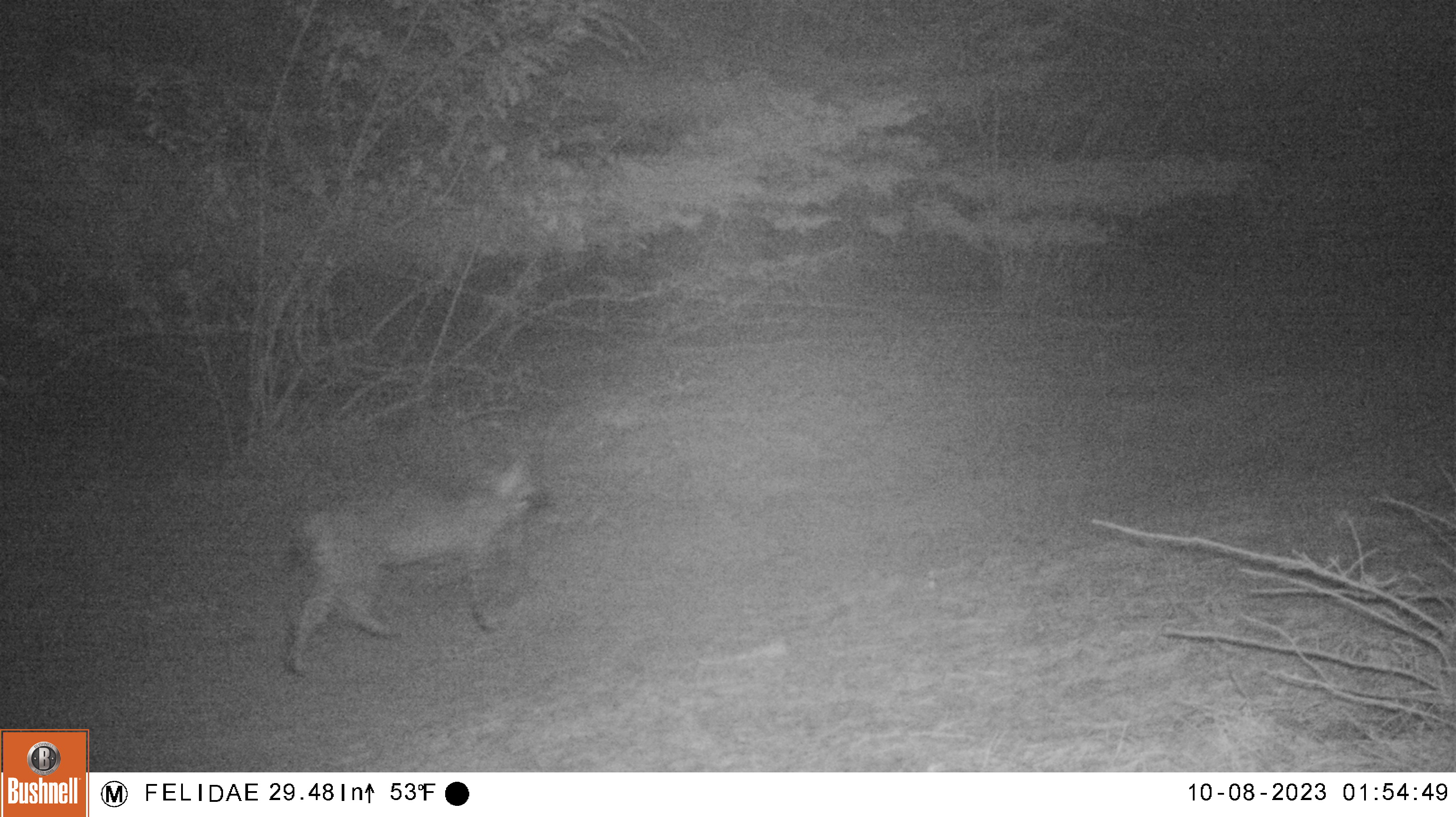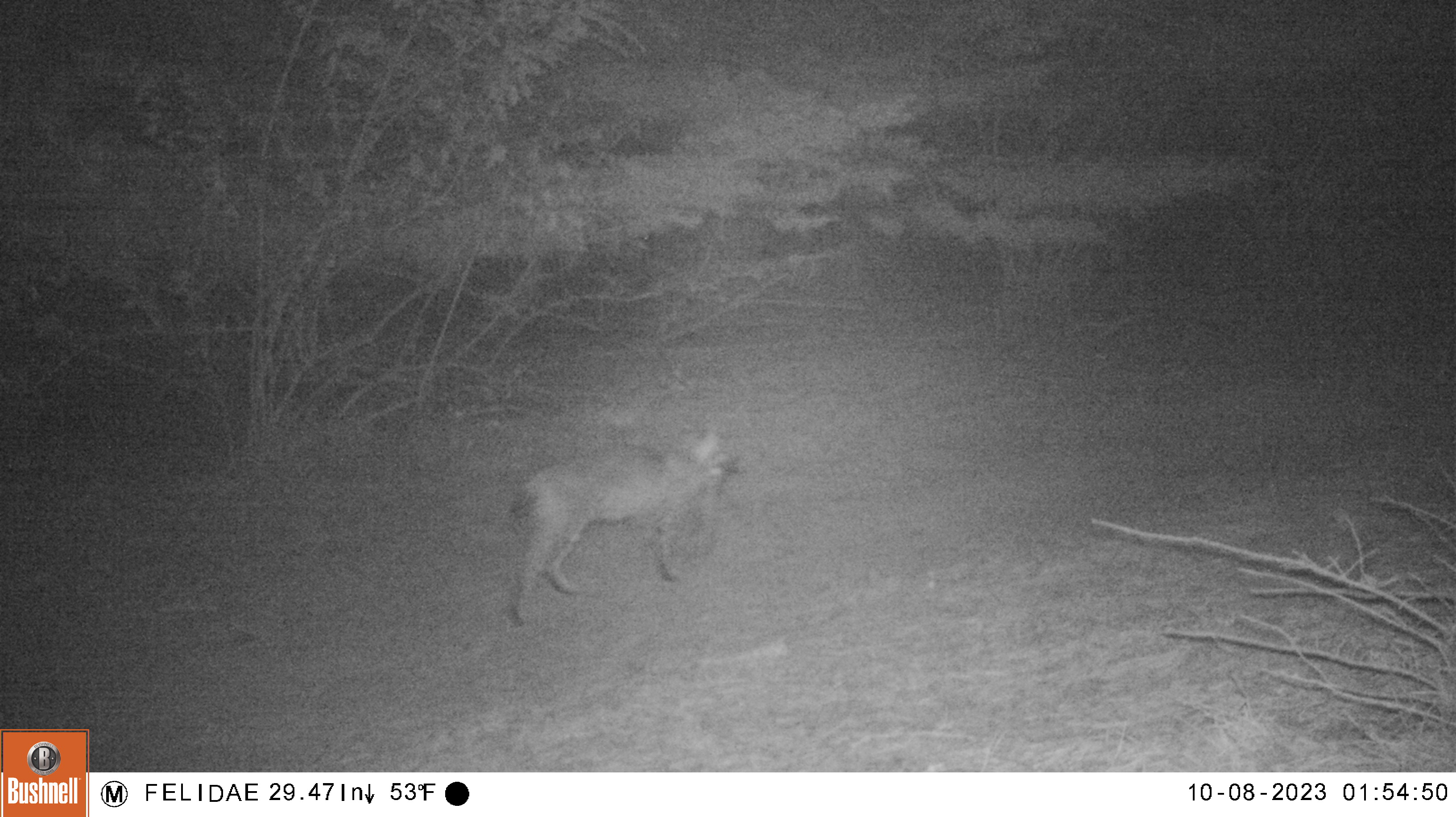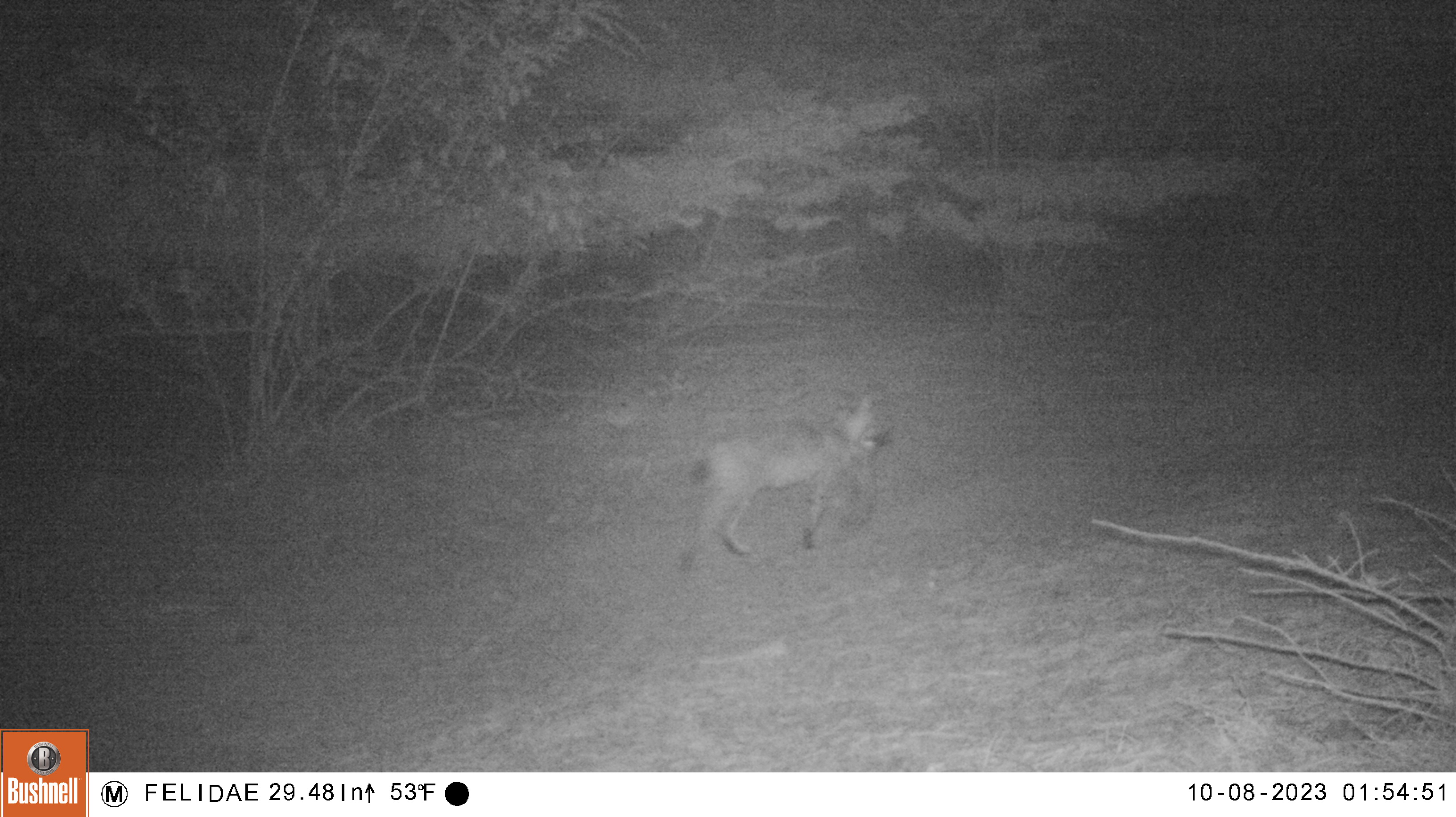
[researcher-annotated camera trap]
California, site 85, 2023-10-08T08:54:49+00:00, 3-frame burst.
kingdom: Animalia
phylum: Chordata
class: Mammalia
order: Carnivora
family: Felidae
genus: Lynx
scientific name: Lynx rufus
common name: bobcat